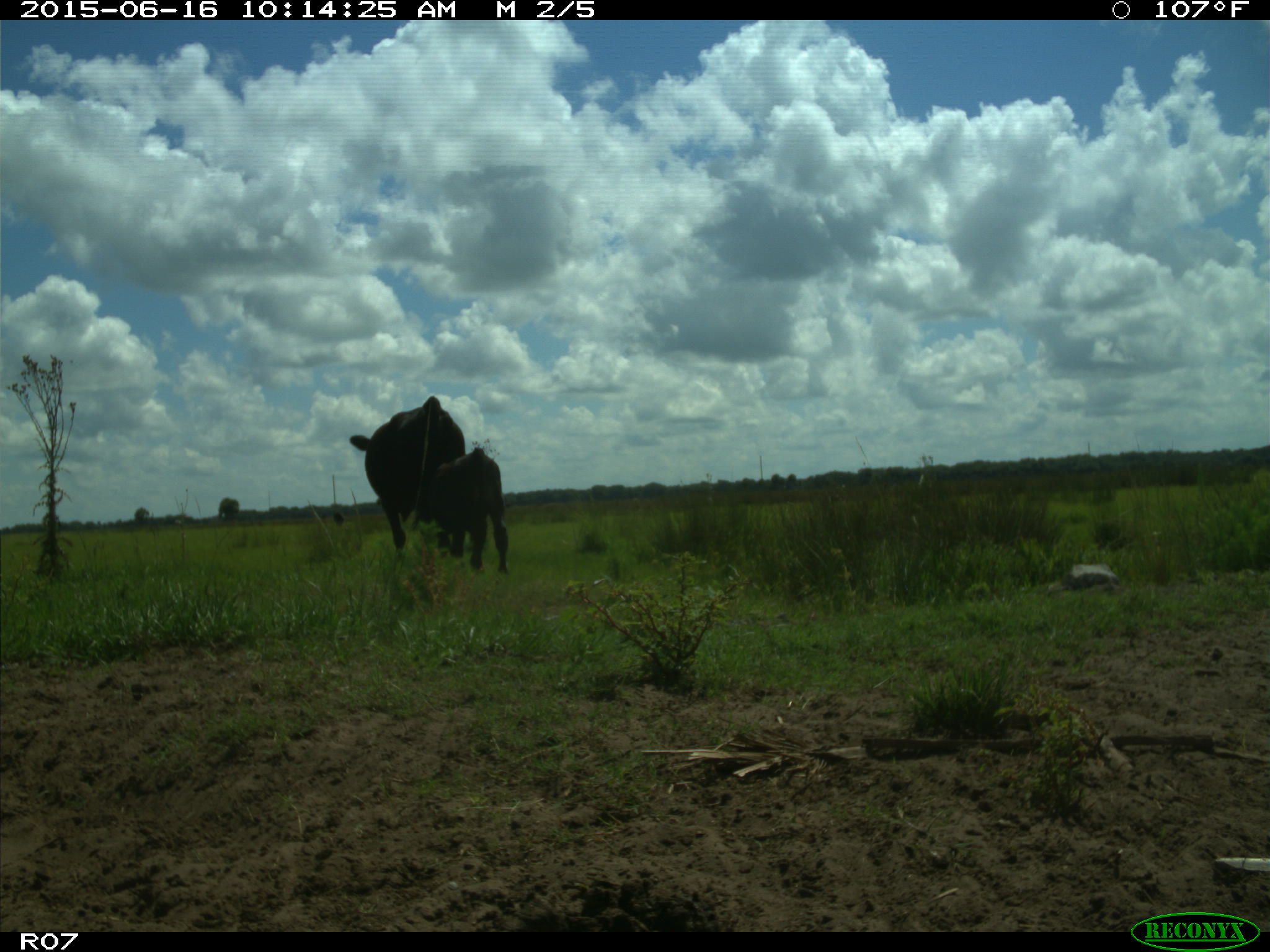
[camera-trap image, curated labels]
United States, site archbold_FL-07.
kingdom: Animalia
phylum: Chordata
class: Mammalia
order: Artiodactyla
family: Bovidae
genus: Bos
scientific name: Bos taurus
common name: domestic cow